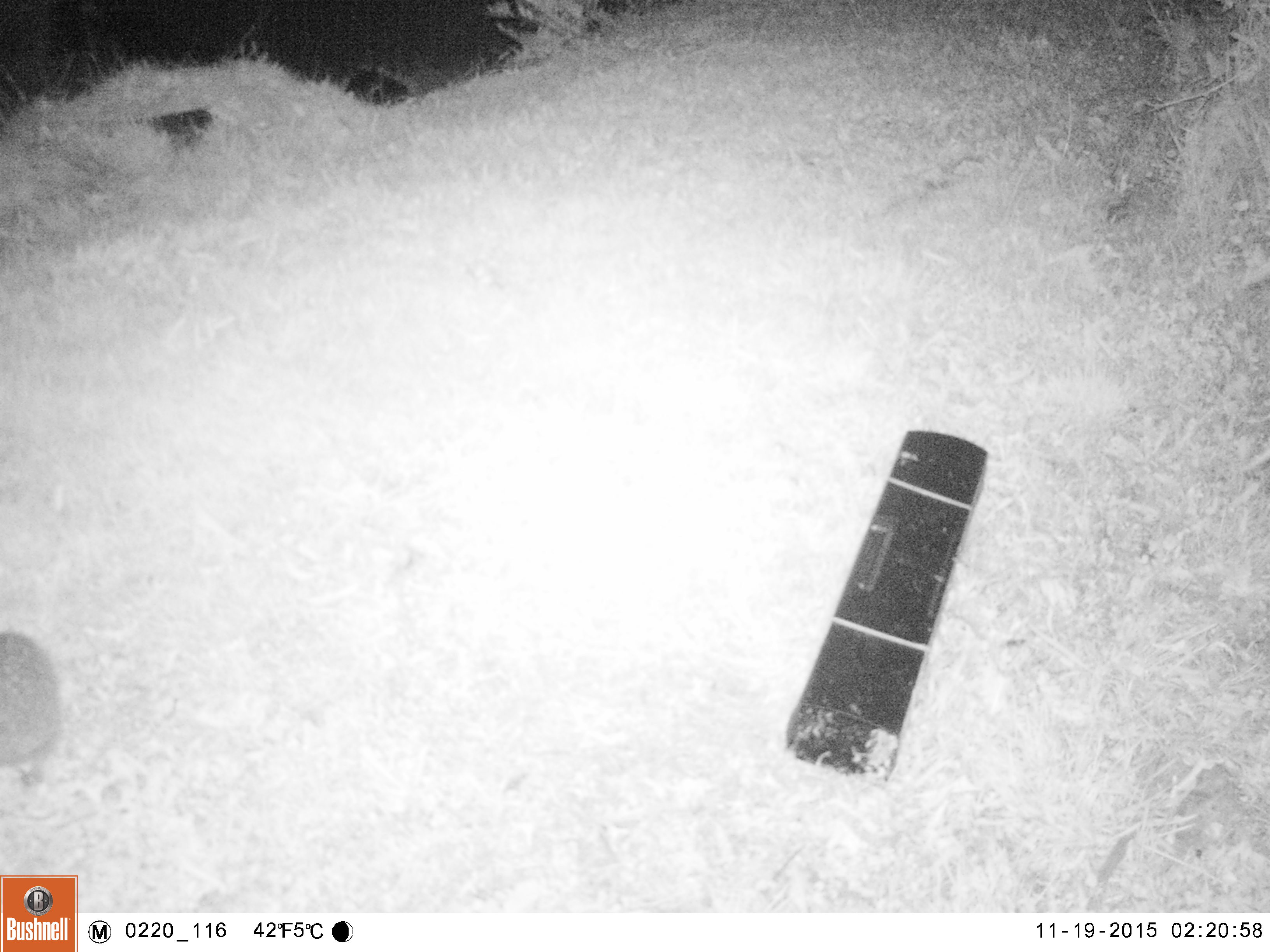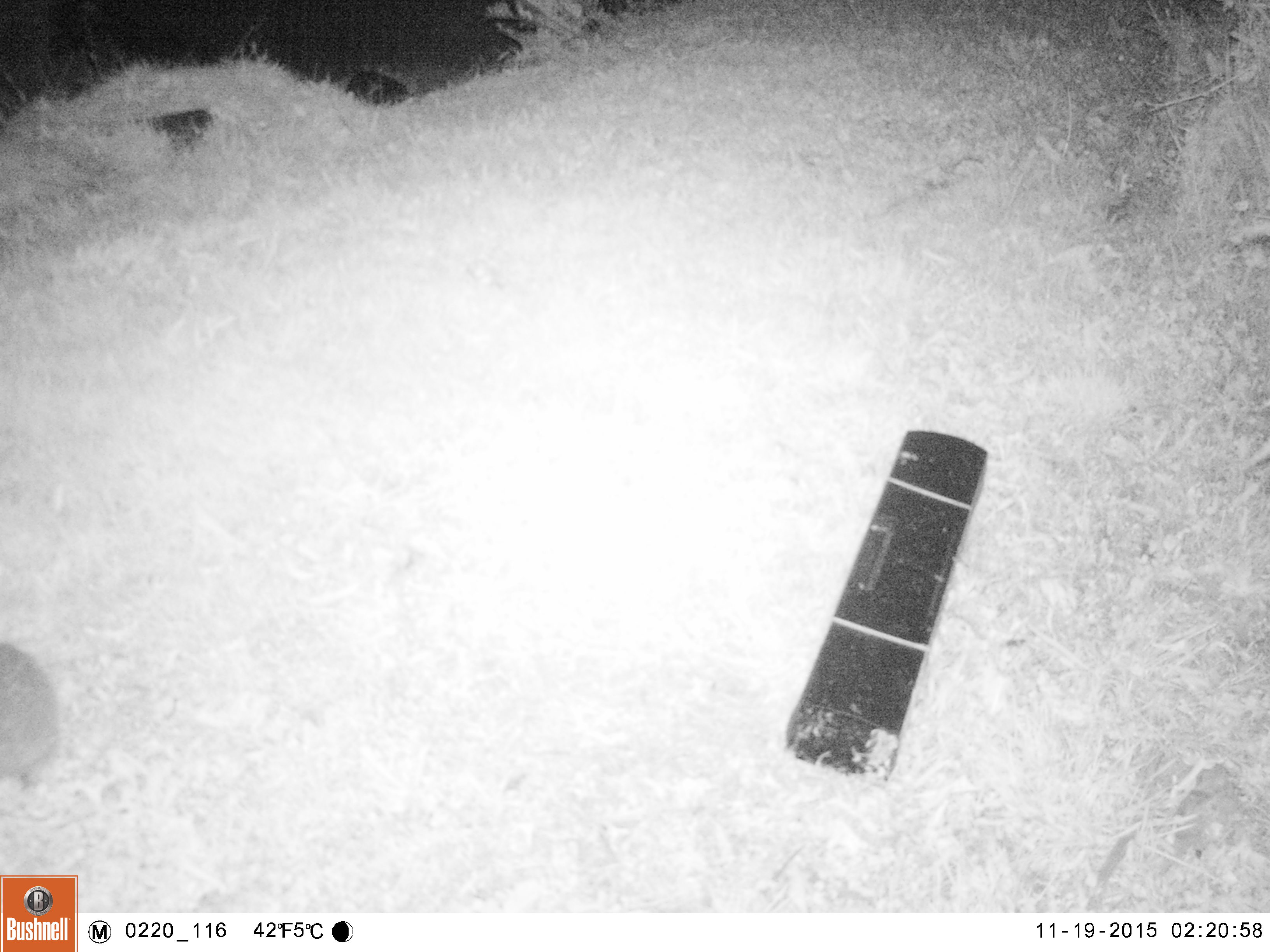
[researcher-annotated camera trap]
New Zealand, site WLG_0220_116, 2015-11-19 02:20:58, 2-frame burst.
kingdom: Animalia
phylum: Chordata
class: Mammalia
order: Eulipotyphla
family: Erinaceidae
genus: Erinaceus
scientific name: Erinaceus europaeus europaeus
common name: european hedgehog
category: hedgehog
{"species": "hedgehog (european hedgehog) (Erinaceus europaeus europaeus)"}